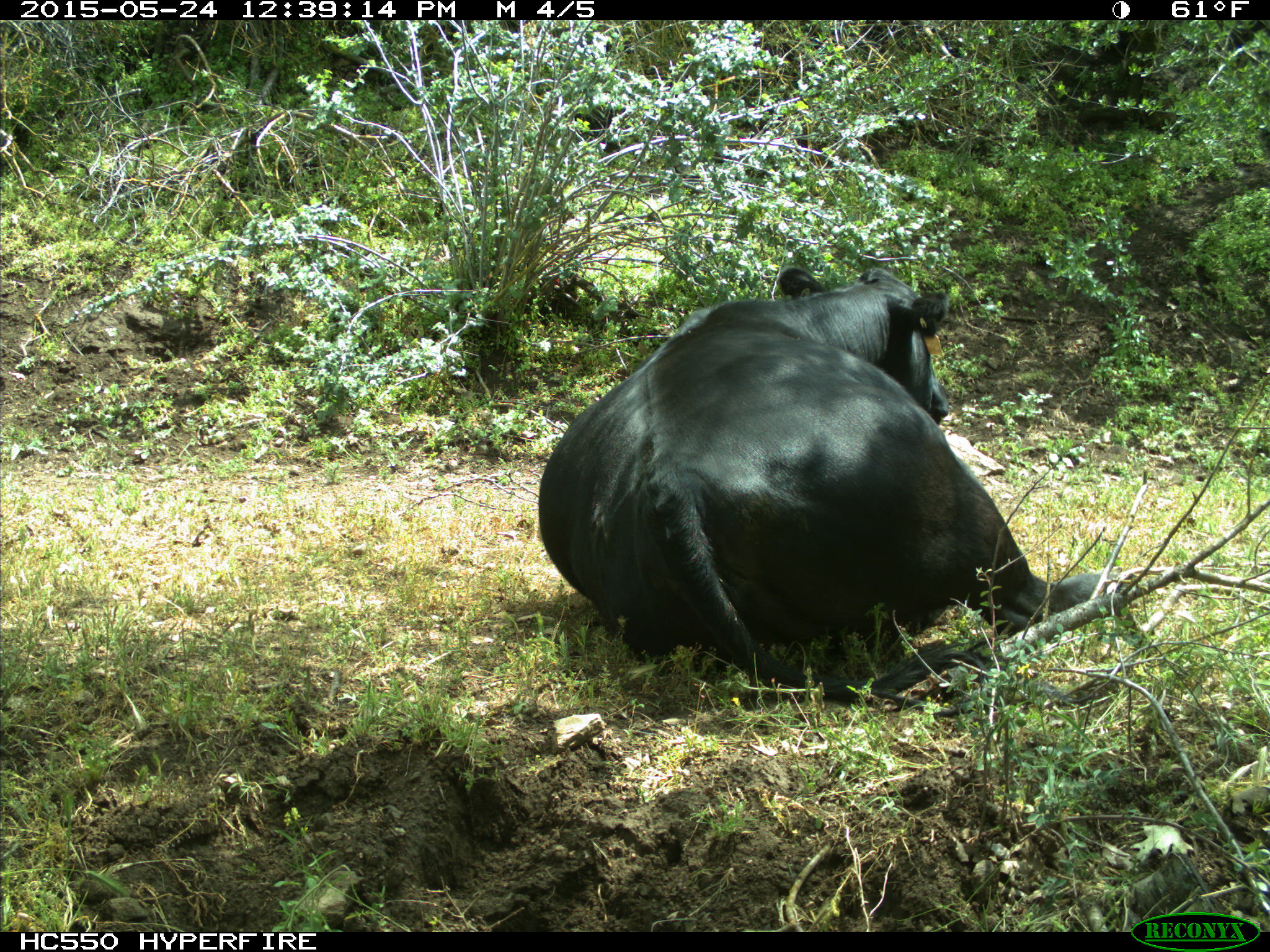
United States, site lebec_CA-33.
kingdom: Animalia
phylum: Chordata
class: Mammalia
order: Artiodactyla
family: Bovidae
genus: Bos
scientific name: Bos taurus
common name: domestic cow